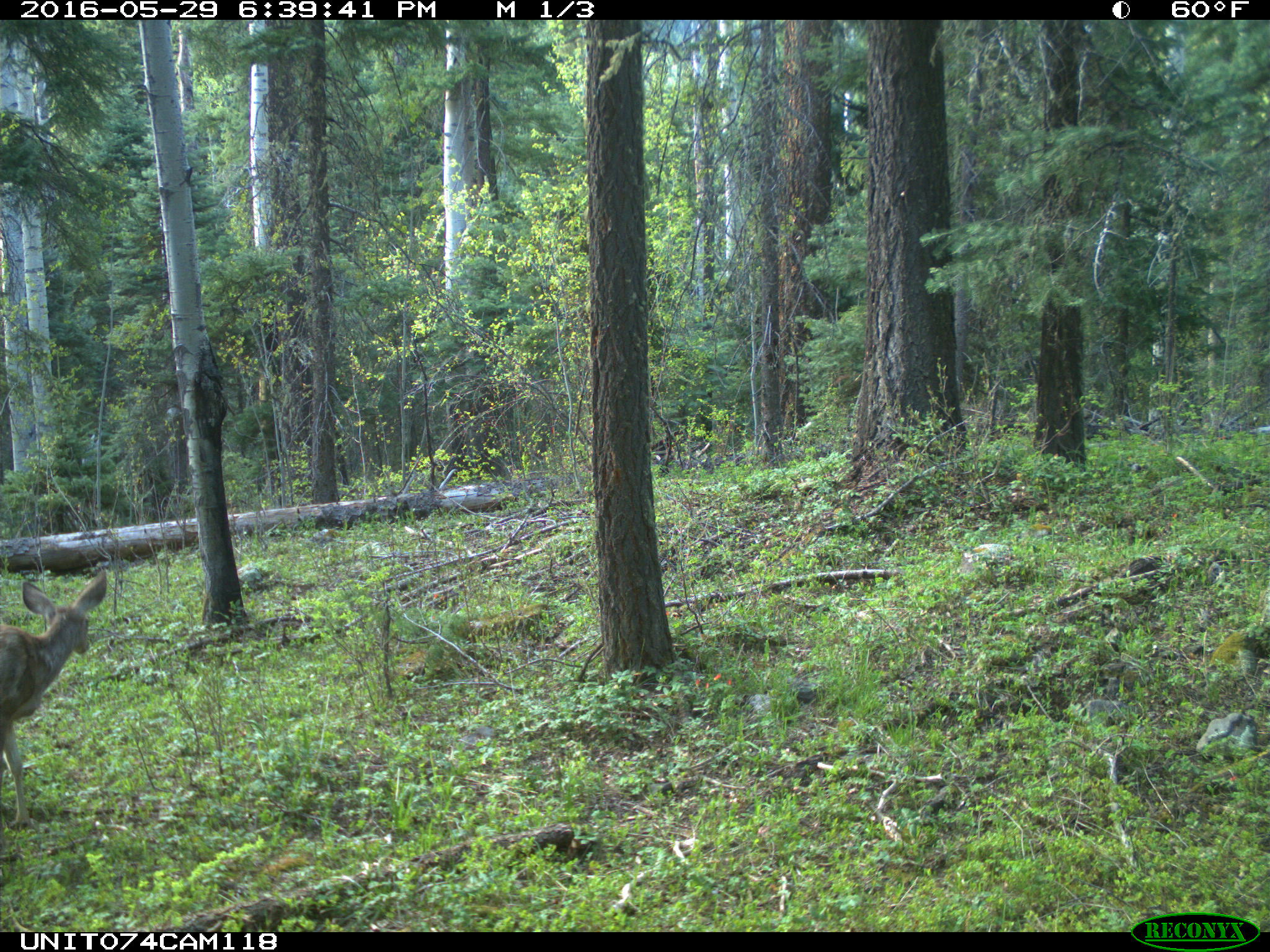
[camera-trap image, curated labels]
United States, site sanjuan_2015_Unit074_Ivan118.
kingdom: Animalia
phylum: Chordata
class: Mammalia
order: Artiodactyla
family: Cervidae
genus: Odocoileus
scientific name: Odocoileus hemionus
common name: mule deer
Odocoileus hemionus (mule deer).